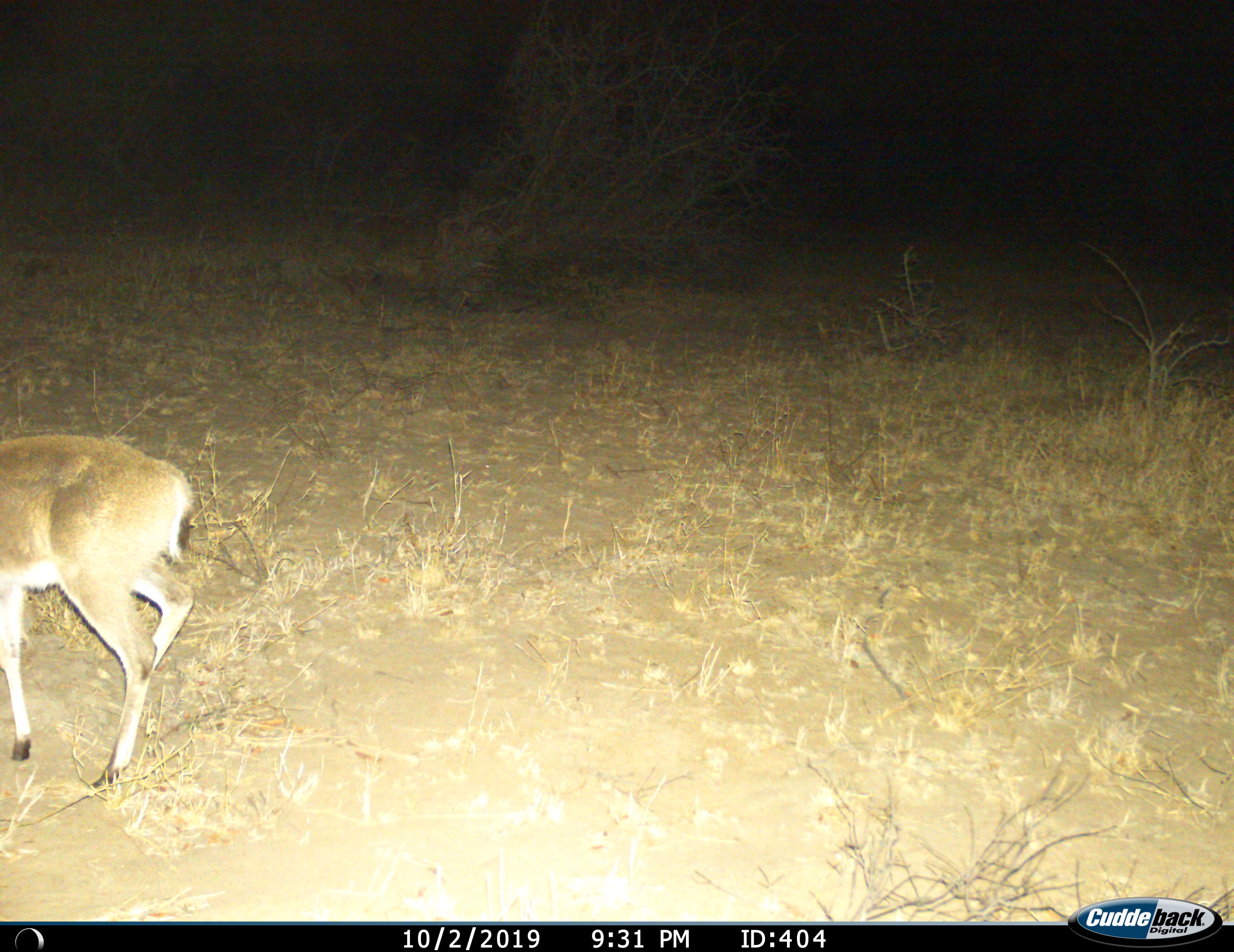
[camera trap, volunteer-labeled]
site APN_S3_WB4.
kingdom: Animalia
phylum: Chordata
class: Mammalia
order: Artiodactyla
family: Bovidae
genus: Aepyceros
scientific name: Aepyceros melampus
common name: impala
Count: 1.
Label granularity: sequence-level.